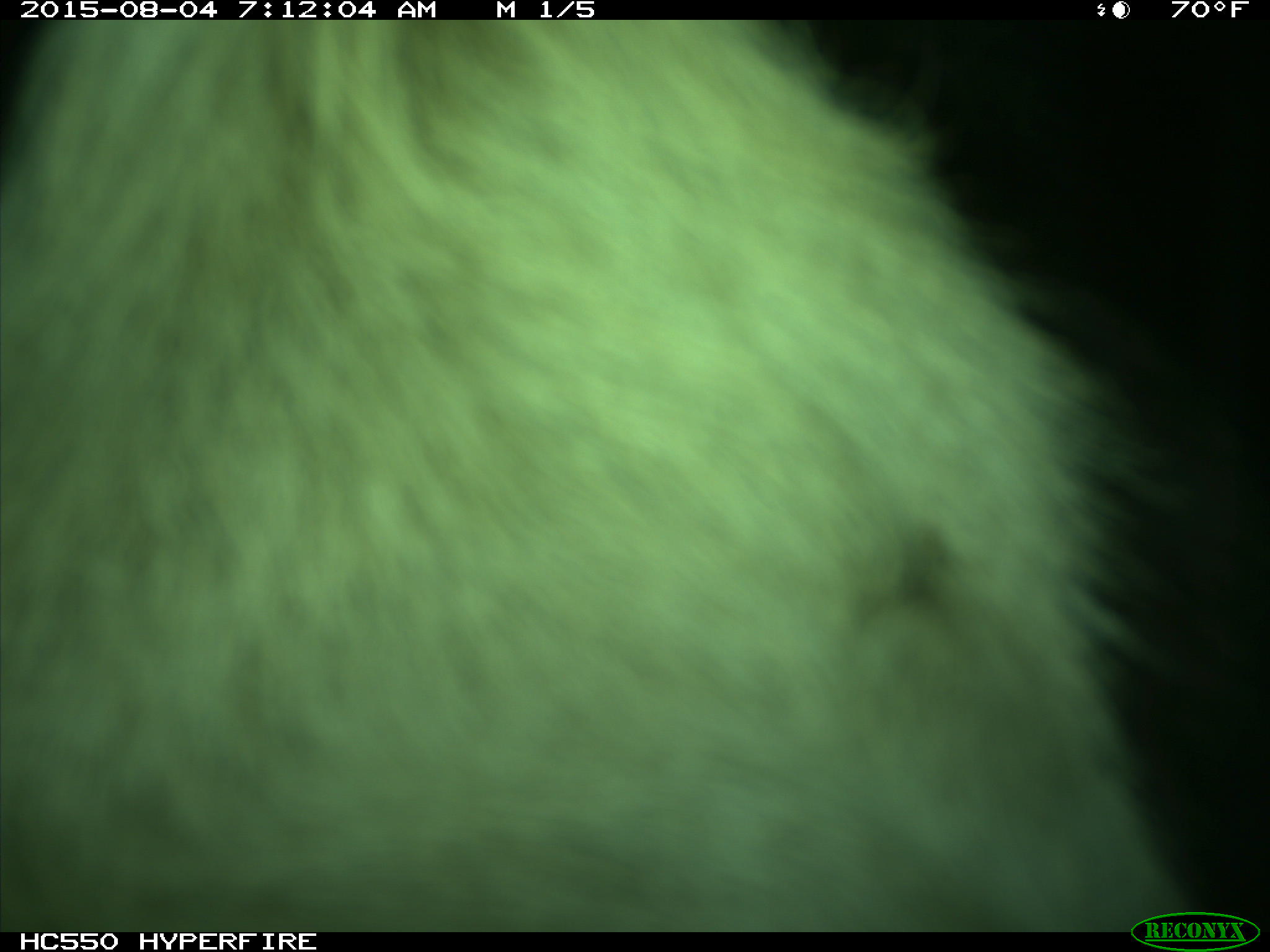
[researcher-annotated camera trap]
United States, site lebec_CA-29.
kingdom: Animalia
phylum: Chordata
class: Mammalia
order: Artiodactyla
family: Bovidae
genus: Bos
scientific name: Bos taurus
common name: domestic cow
Bos taurus (domestic cow).